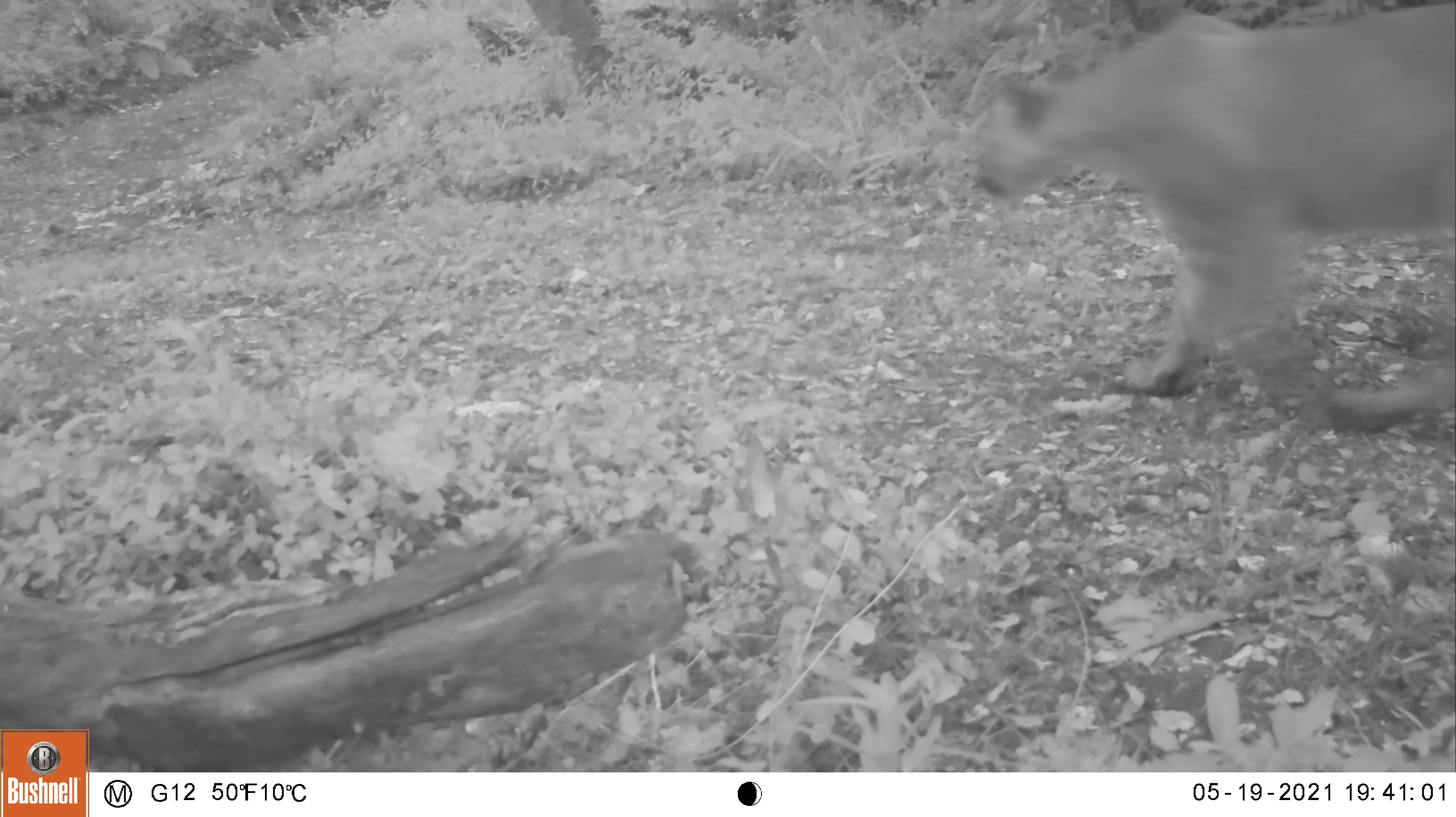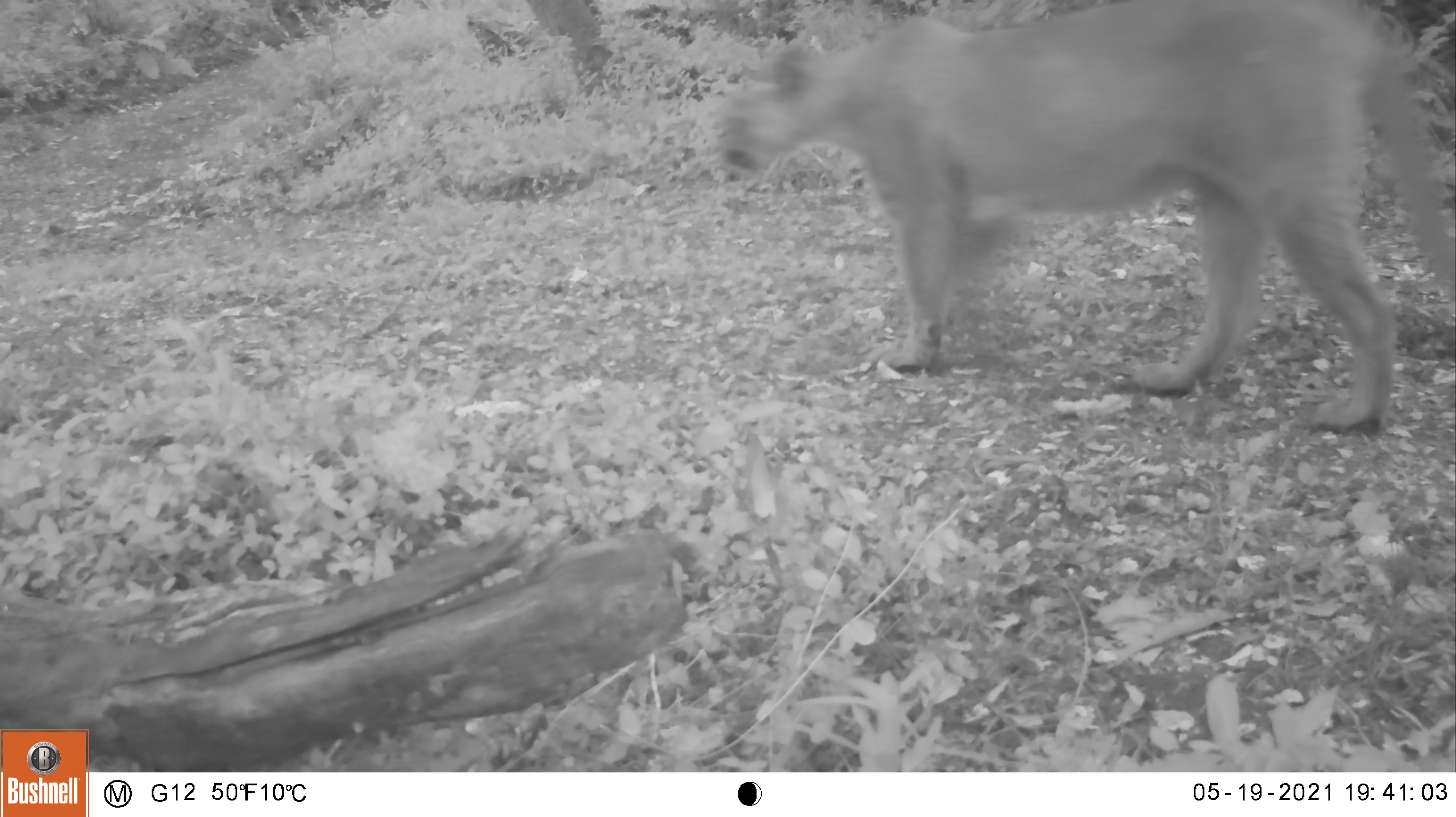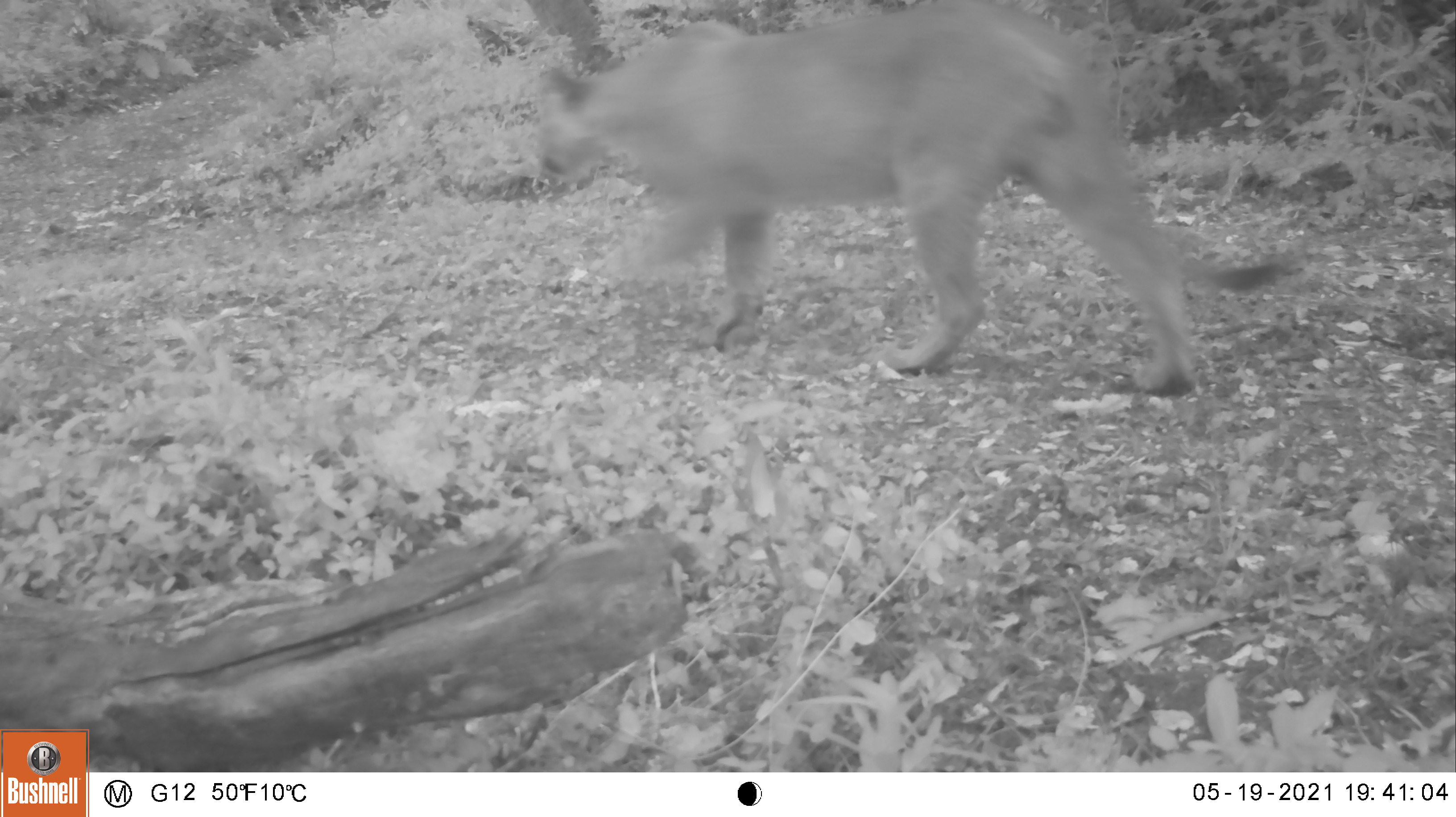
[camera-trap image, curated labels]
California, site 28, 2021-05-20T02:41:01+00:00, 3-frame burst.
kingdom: Animalia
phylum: Chordata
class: Mammalia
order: Carnivora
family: Felidae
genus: Puma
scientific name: Puma concolor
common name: puma